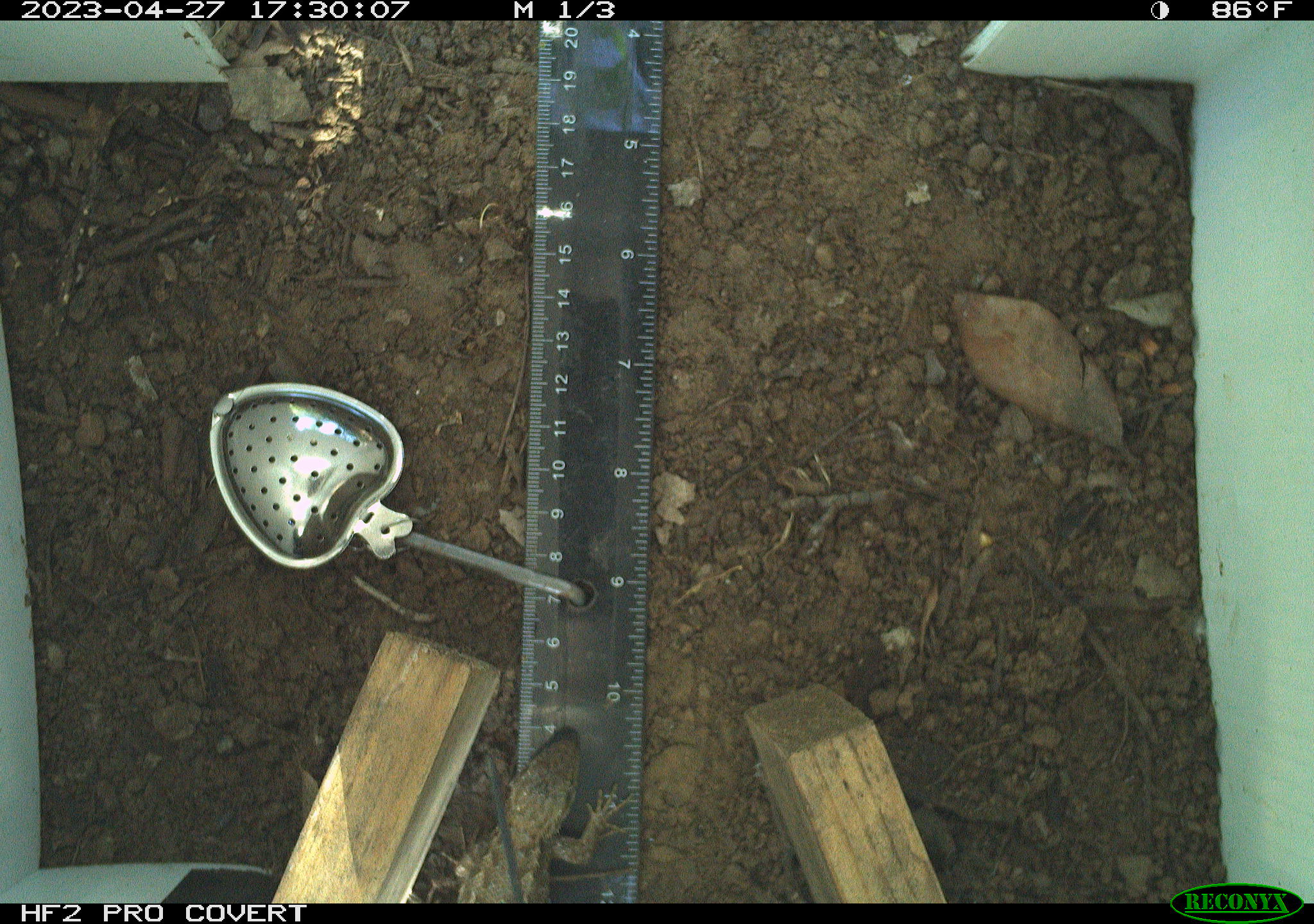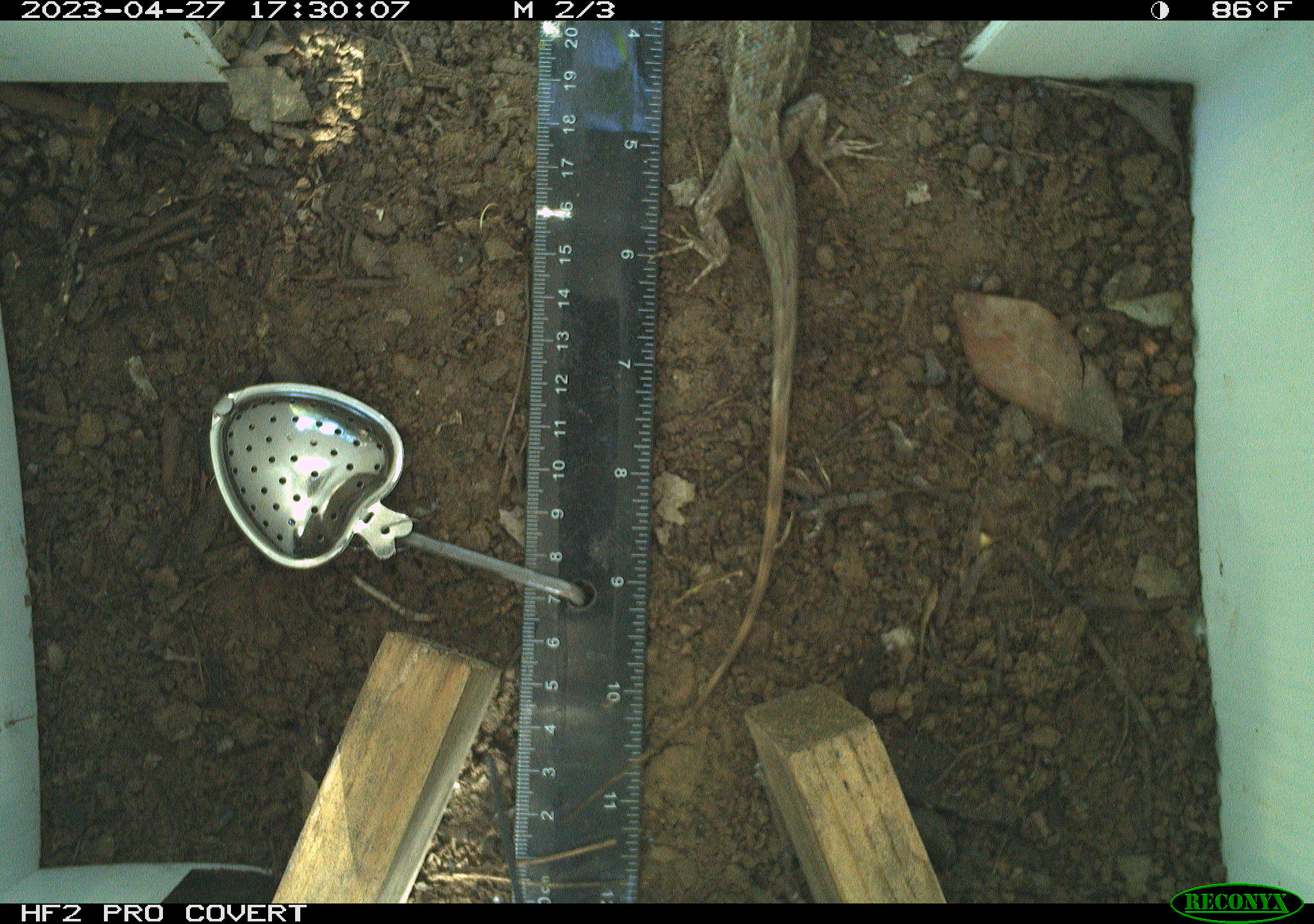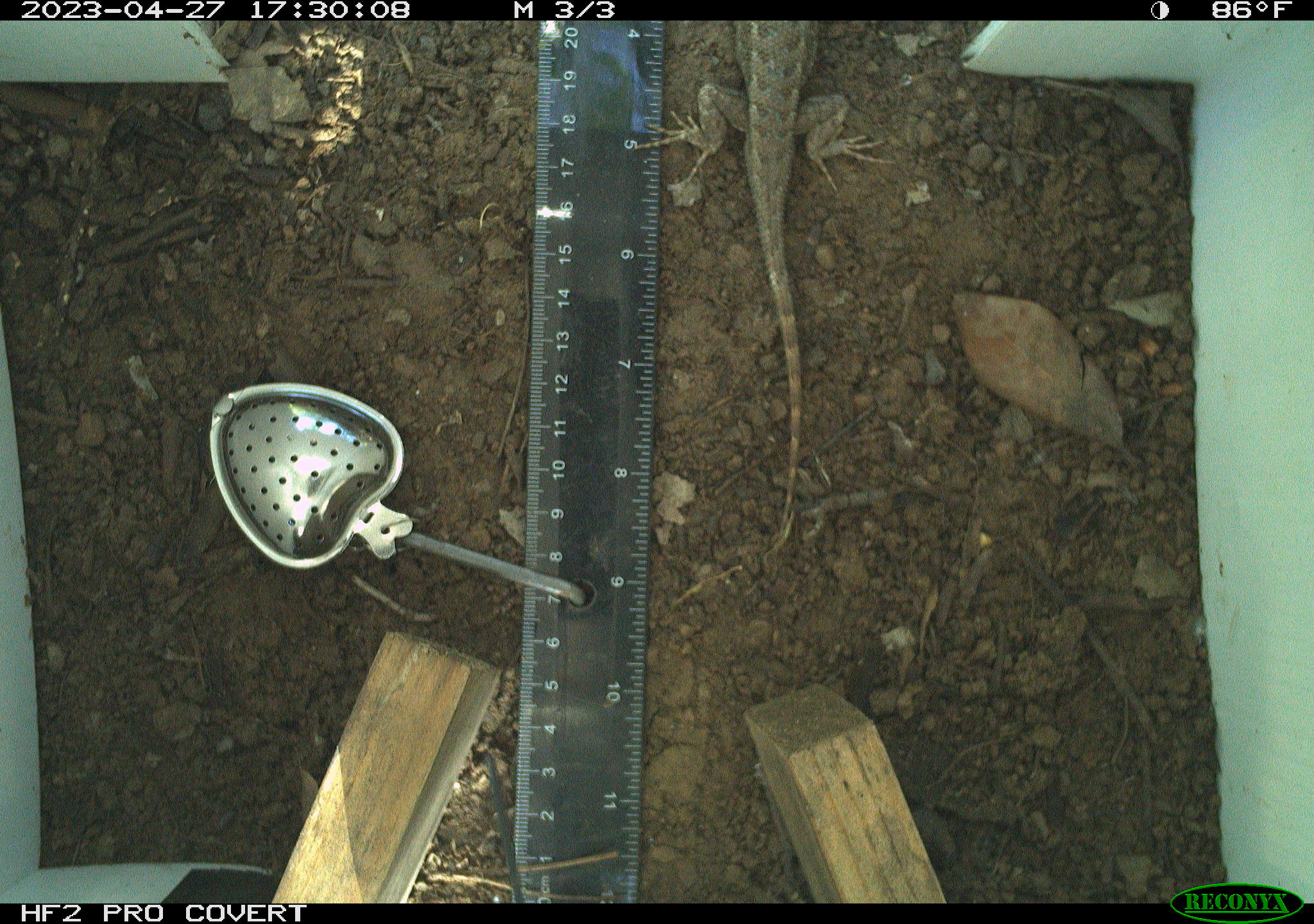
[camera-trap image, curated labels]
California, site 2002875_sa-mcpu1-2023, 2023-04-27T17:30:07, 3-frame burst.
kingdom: Animalia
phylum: Chordata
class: Reptilia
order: Squamata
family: Phrynosomatidae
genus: Sceloporus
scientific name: Sceloporus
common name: spiny lizards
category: sceloporus species